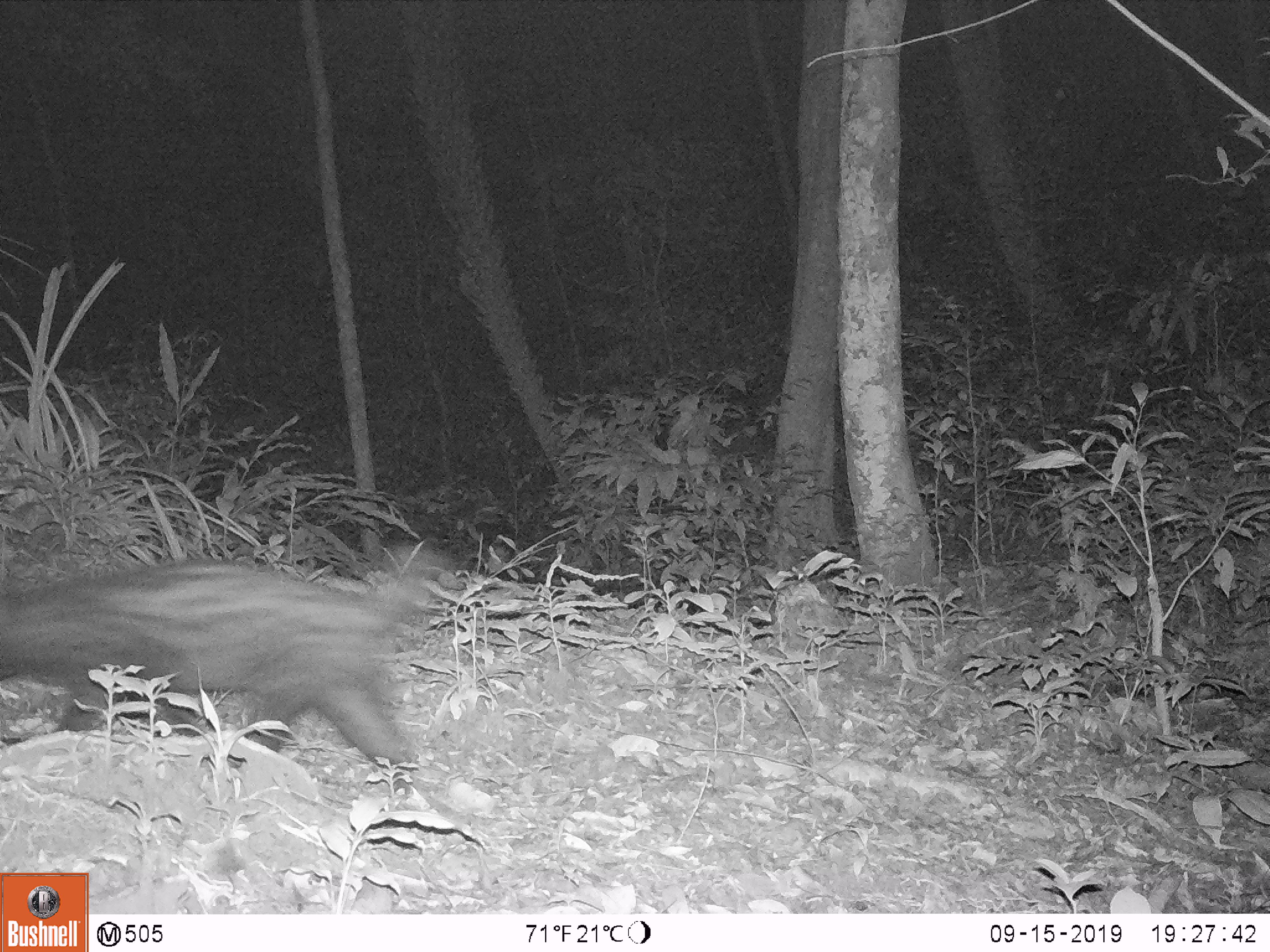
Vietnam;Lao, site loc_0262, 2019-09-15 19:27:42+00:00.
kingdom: Animalia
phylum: Chordata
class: Mammalia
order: Carnivora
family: Viverridae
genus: Paradoxurus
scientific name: Paradoxurus hermaphroditus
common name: common palm civet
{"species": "common palm civet (Paradoxurus hermaphroditus)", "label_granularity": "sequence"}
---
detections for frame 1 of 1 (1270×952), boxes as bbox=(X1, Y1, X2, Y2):
common palm civet: bbox=(0, 543, 439, 772)